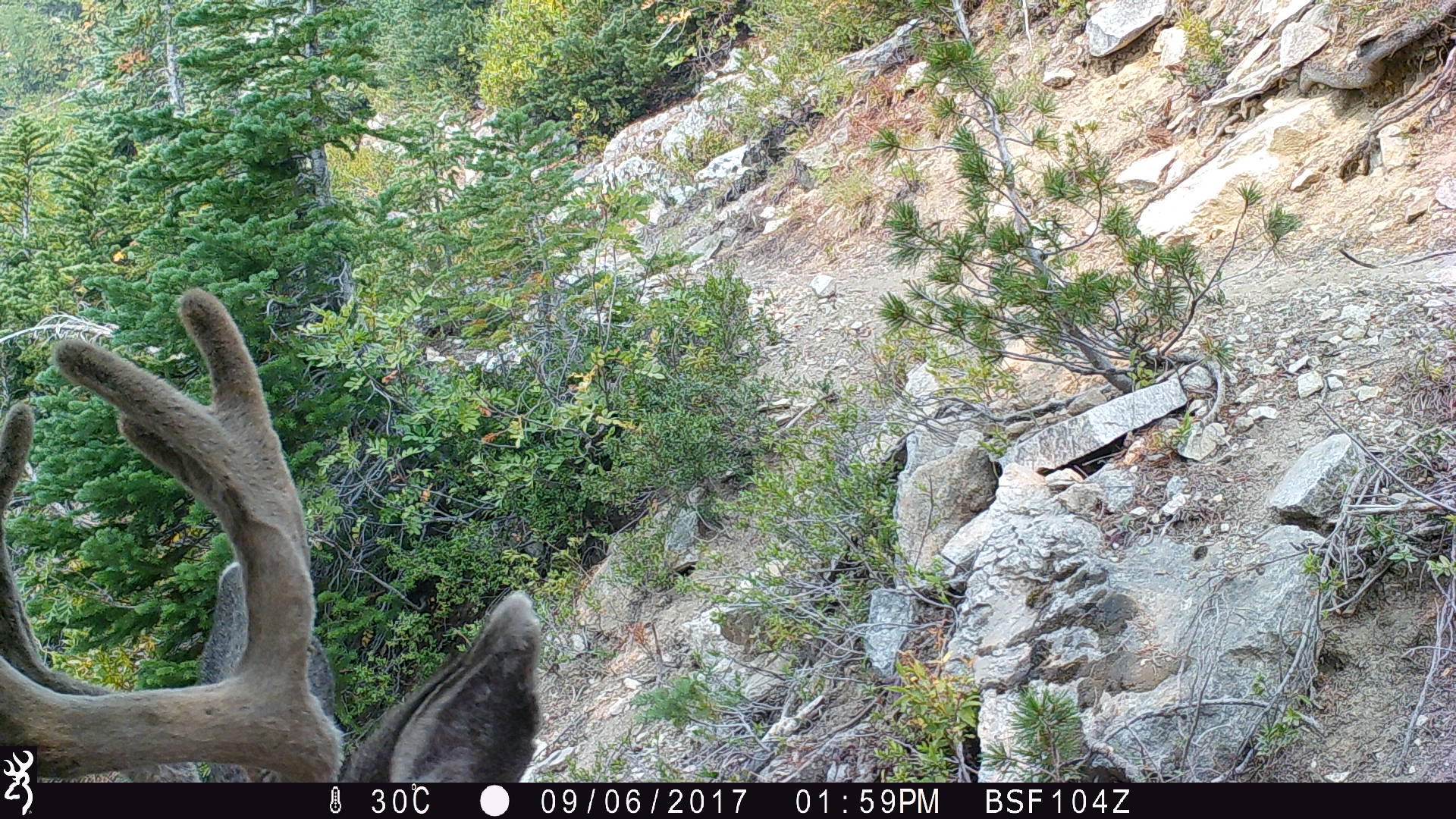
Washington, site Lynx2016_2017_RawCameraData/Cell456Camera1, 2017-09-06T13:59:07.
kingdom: Animalia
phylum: Chordata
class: Mammalia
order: Artiodactyla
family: Cervidae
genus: Odocoileus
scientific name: Odocoileus hemionus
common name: mule deer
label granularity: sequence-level